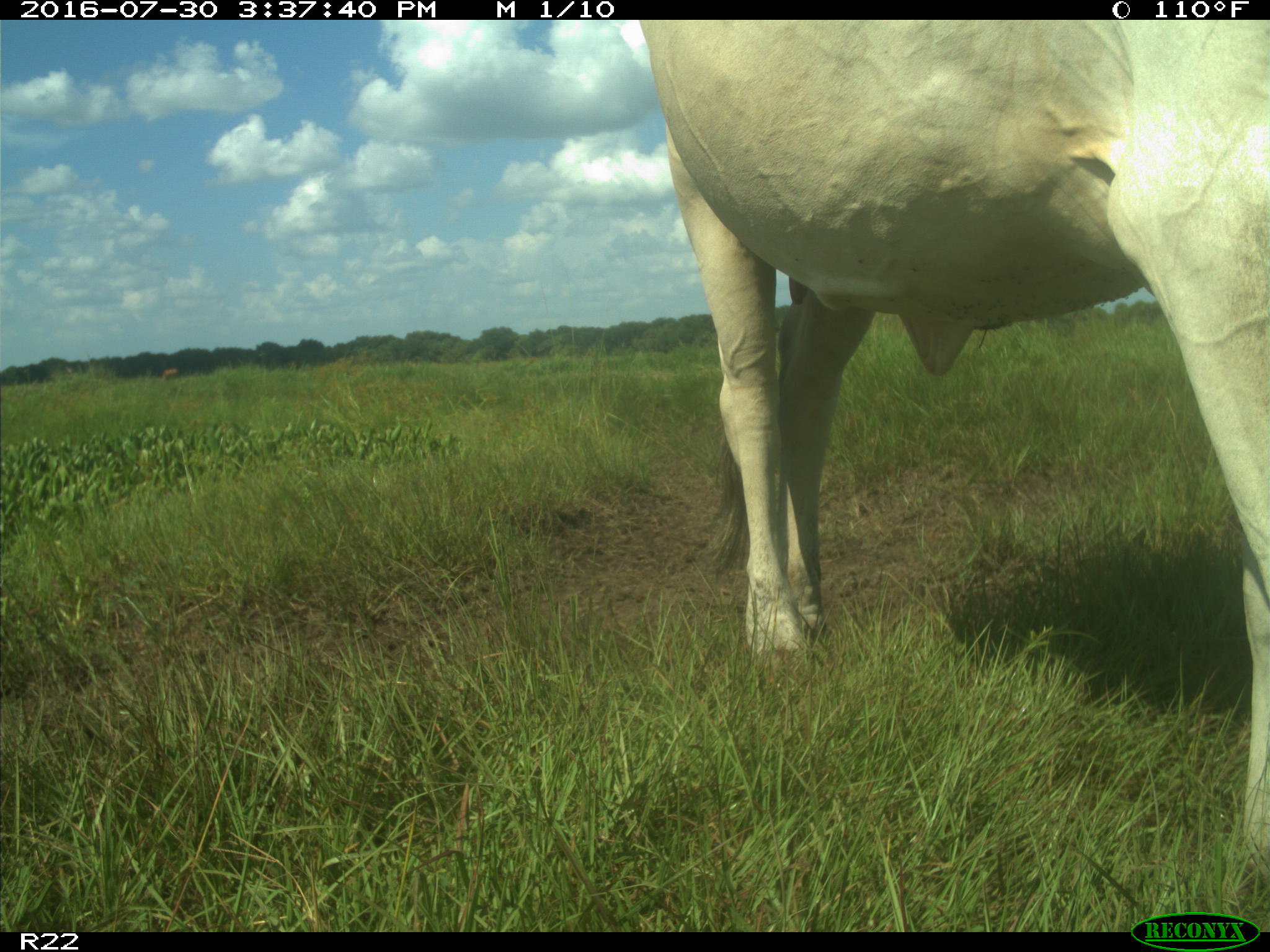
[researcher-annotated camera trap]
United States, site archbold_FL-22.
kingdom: Animalia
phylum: Chordata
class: Mammalia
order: Artiodactyla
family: Bovidae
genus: Bos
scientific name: Bos taurus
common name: domestic cow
Bos taurus (domestic cow).